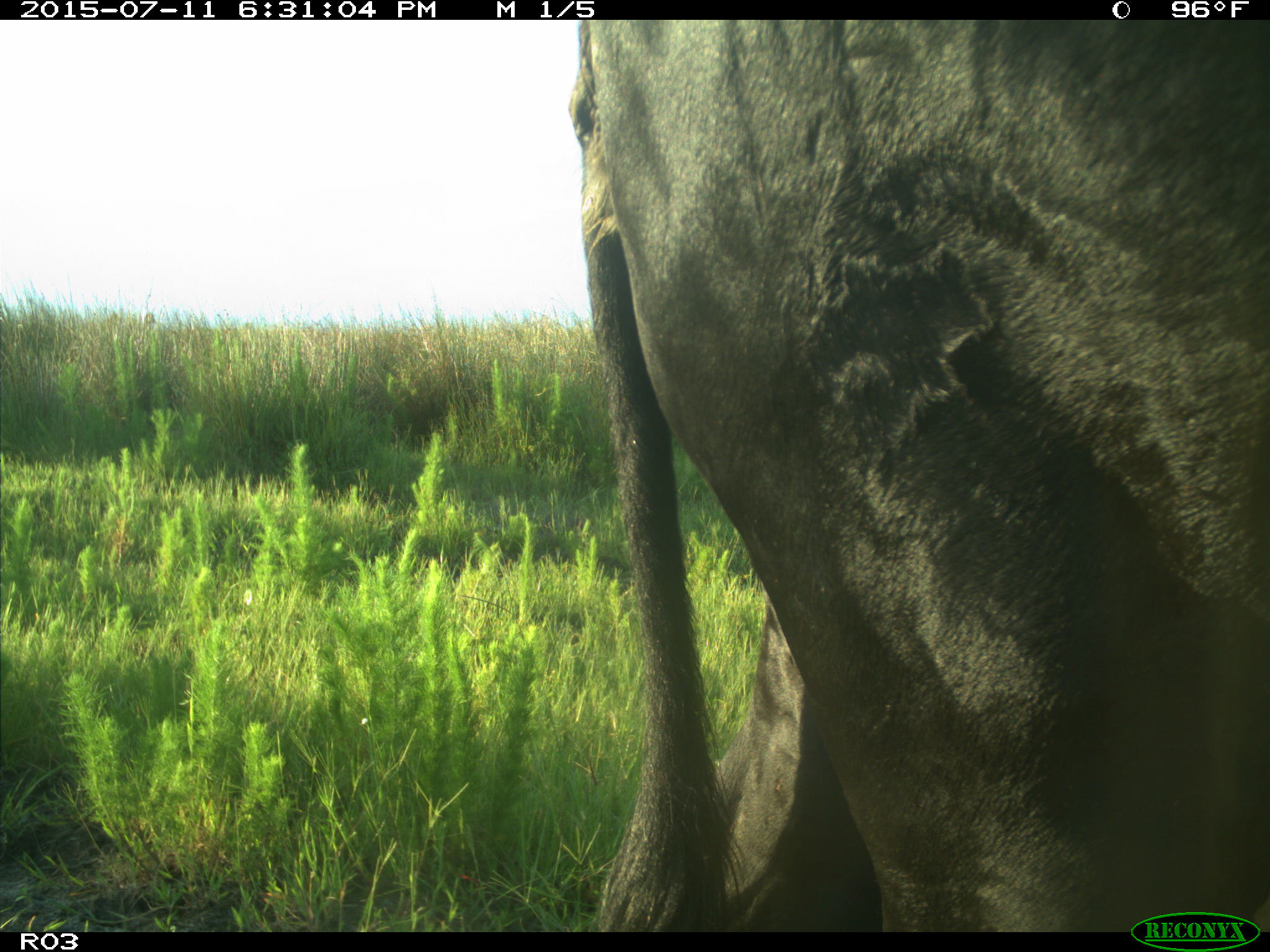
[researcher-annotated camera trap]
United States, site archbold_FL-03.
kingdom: Animalia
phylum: Chordata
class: Mammalia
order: Artiodactyla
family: Bovidae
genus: Bos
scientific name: Bos taurus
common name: domestic cow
Bos taurus (domestic cow).